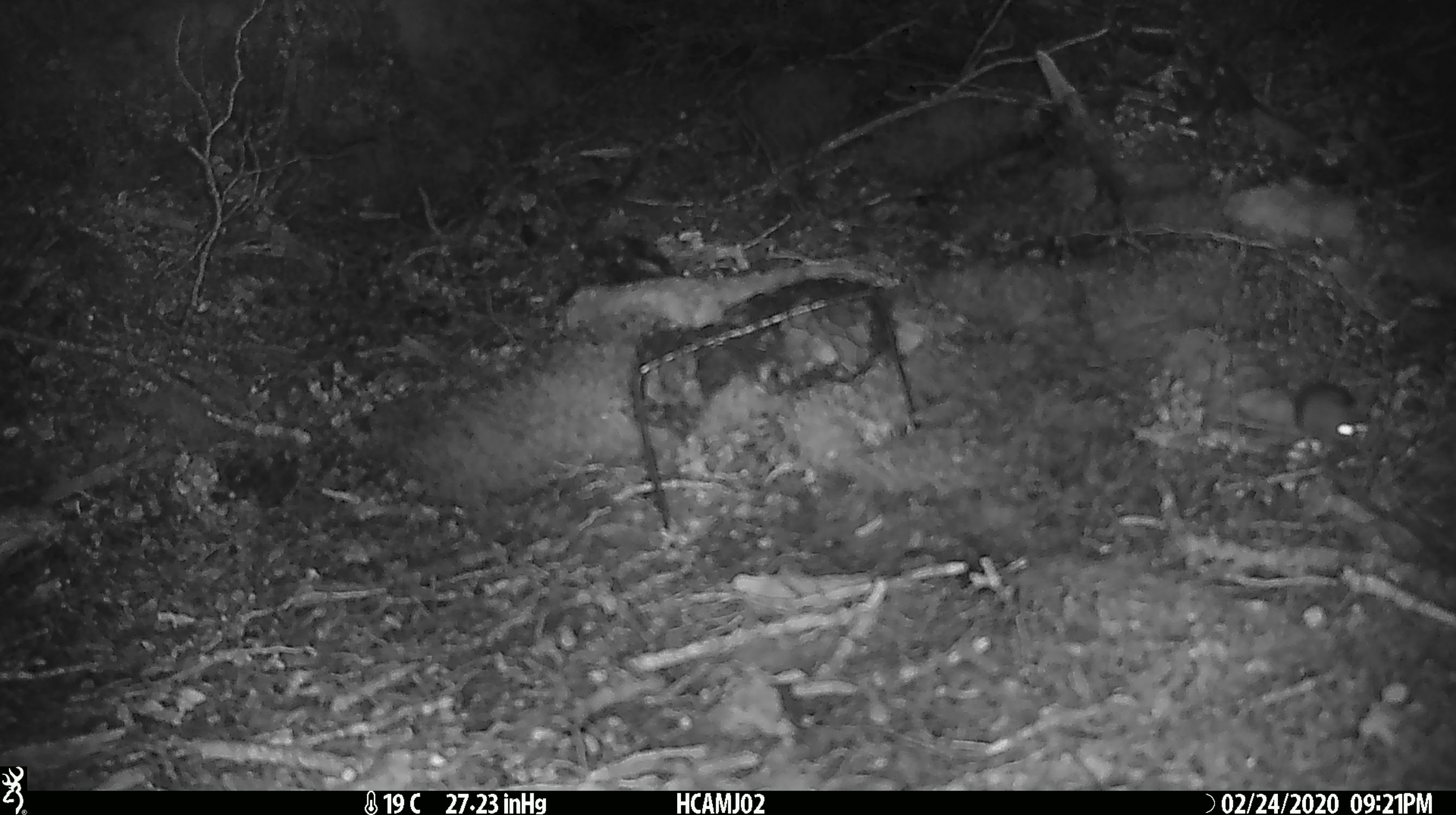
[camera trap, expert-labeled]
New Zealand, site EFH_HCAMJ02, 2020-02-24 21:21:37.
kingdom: Animalia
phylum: Chordata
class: Mammalia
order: Rodentia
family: Muridae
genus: Mus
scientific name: Mus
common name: mouse